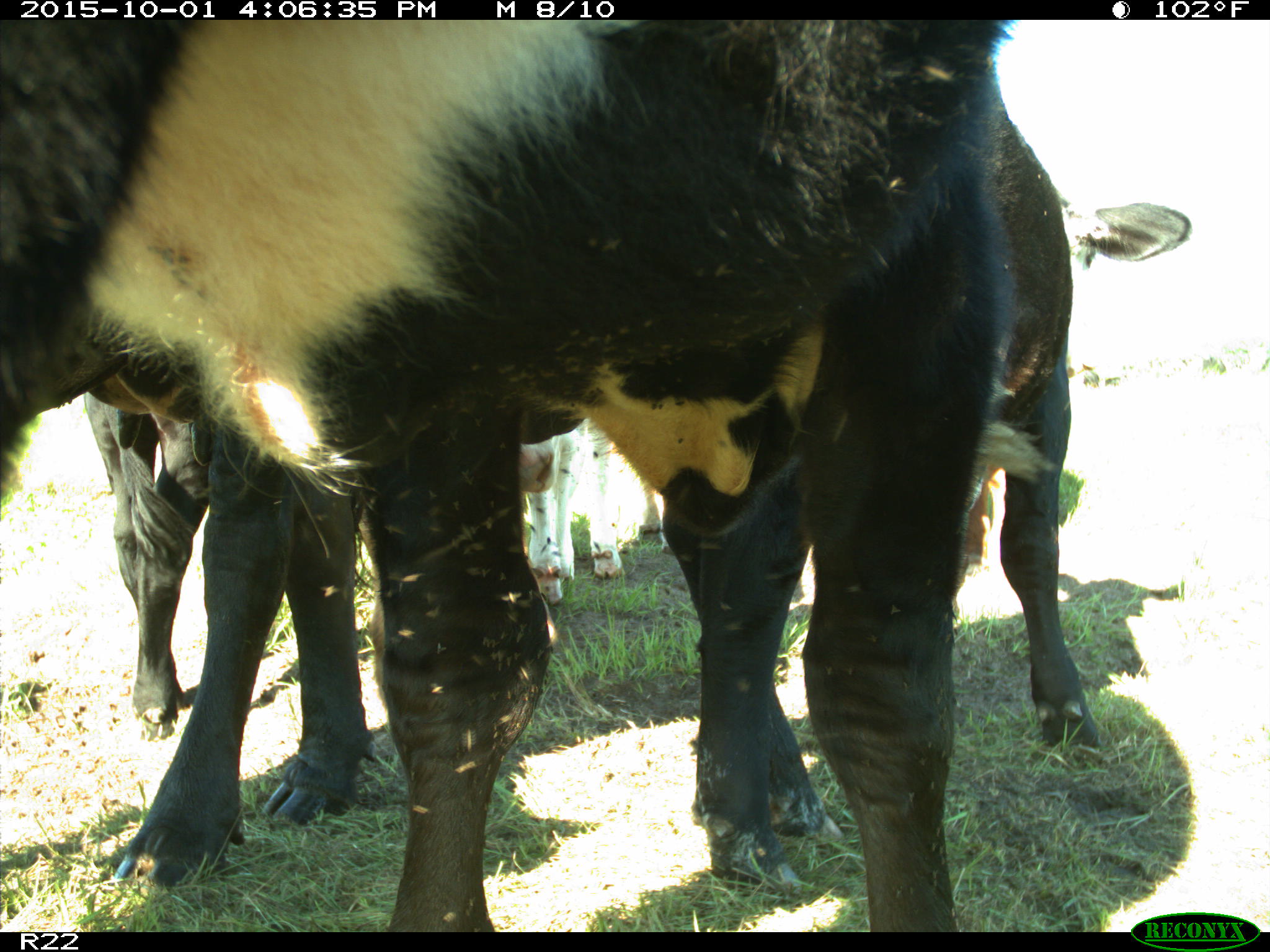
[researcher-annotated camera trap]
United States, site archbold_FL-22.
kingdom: Animalia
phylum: Chordata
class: Mammalia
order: Artiodactyla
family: Bovidae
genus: Bos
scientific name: Bos taurus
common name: domestic cow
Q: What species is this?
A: Bos taurus (domestic cow).